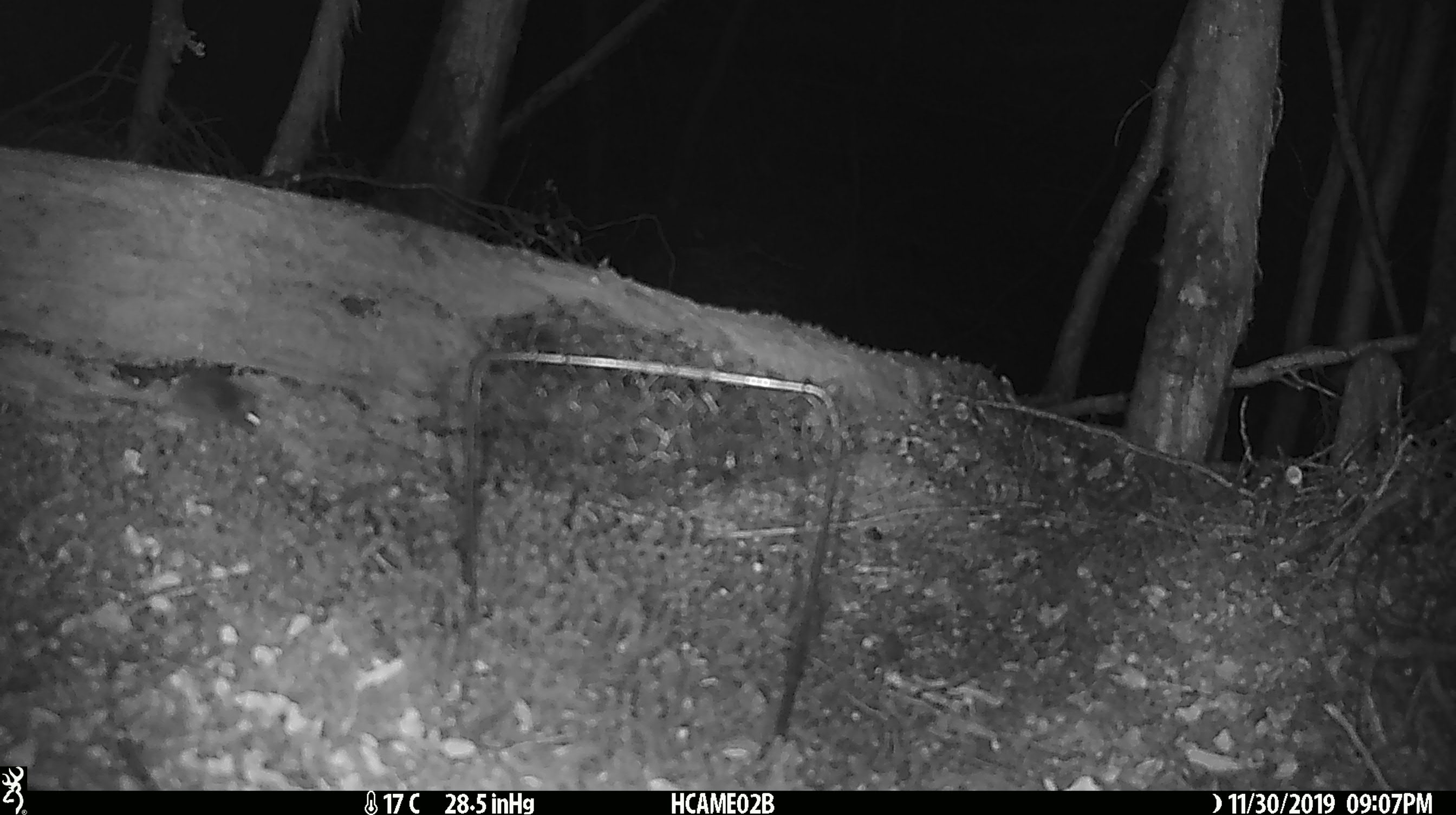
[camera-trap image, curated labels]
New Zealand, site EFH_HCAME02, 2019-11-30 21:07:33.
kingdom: Animalia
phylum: Chordata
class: Mammalia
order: Rodentia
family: Muridae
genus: Mus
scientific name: Mus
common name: mouse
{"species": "mouse (Mus)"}